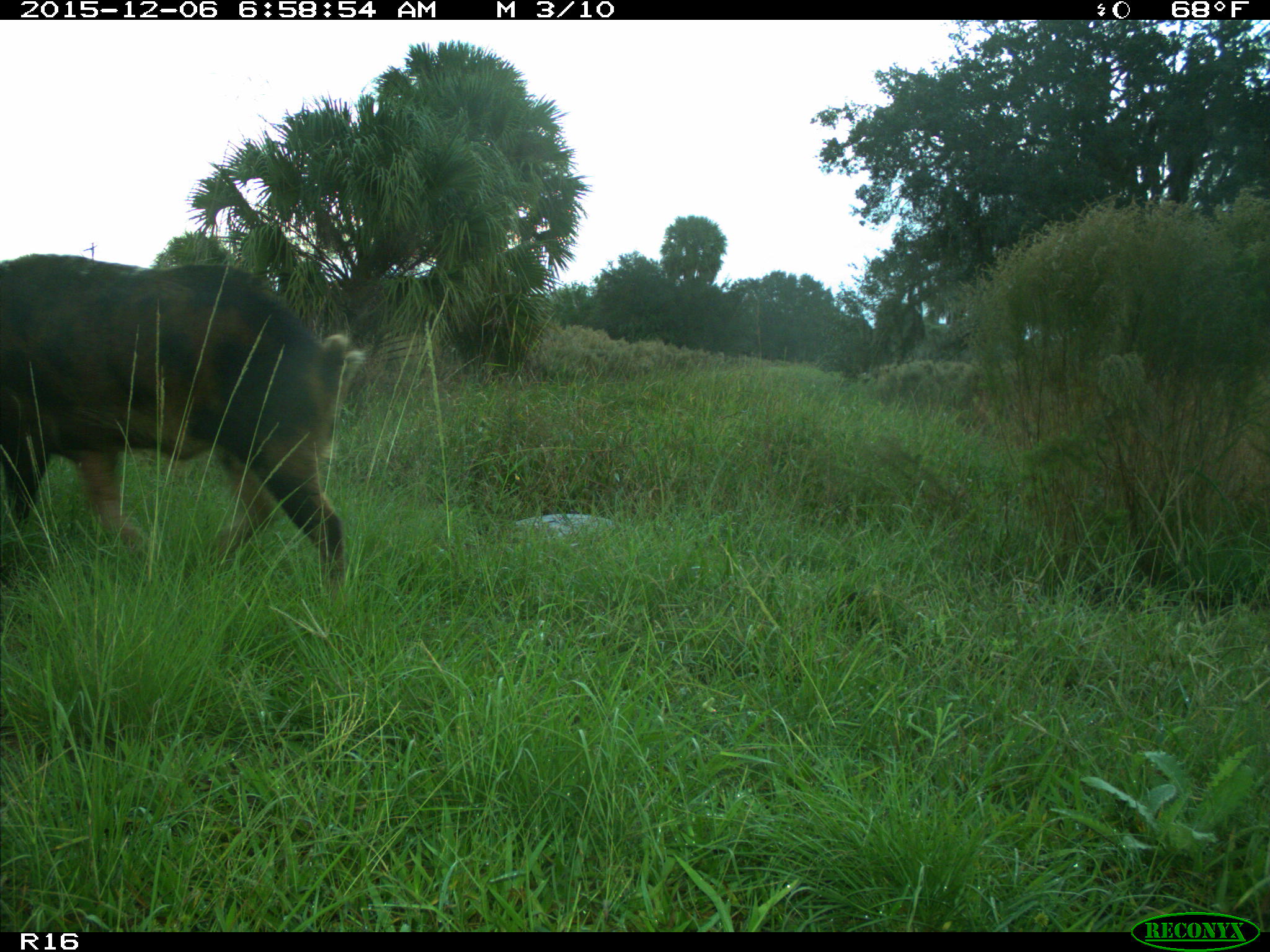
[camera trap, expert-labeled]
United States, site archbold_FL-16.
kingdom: Animalia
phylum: Chordata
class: Mammalia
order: Artiodactyla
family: Suidae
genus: Sus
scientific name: Sus scrofa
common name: wild boar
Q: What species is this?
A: Sus scrofa (wild boar).